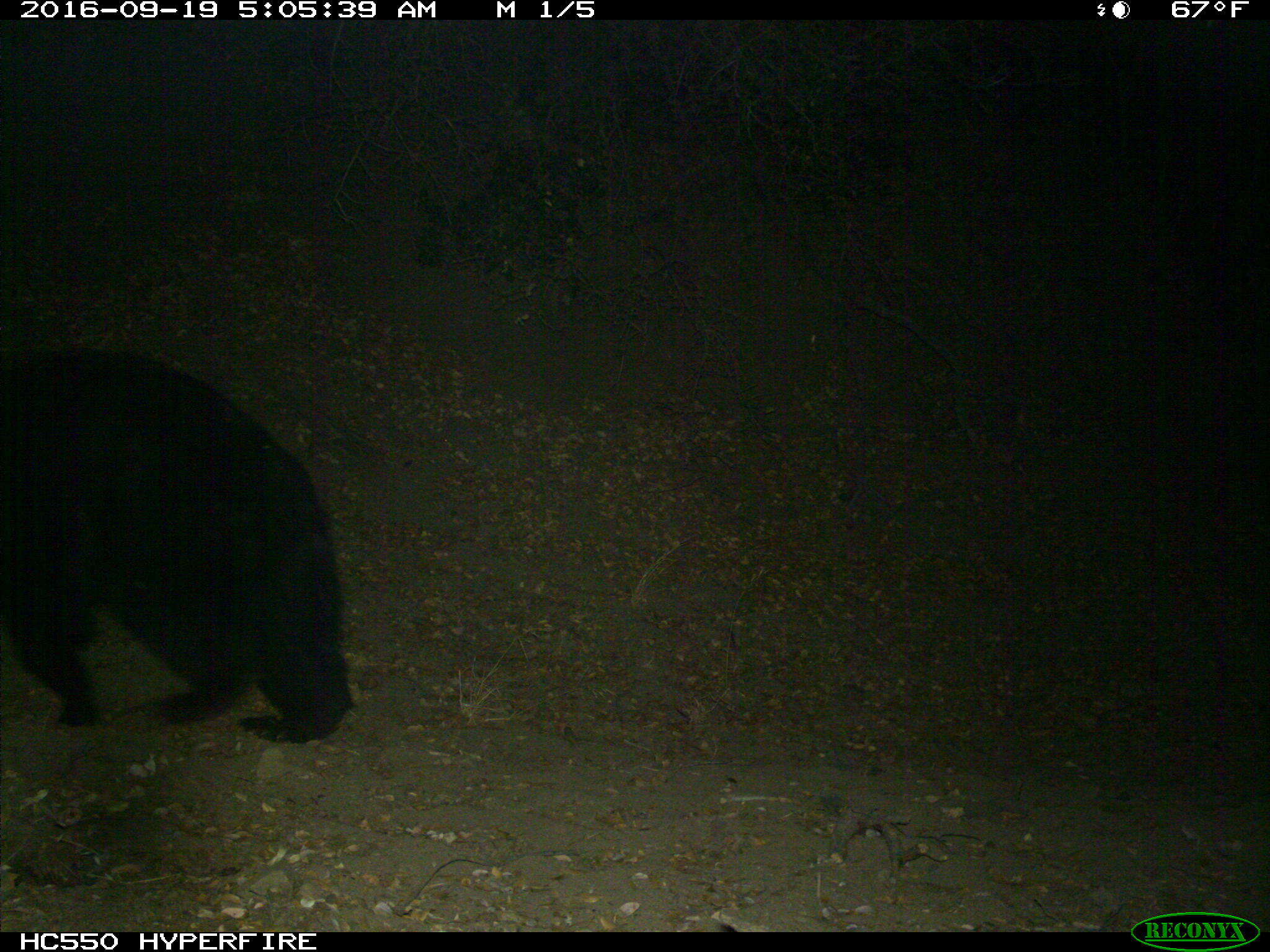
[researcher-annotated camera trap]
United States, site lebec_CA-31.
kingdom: Animalia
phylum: Chordata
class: Mammalia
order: Carnivora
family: Ursidae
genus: Ursus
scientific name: Ursus americanus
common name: american black bear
Ursus americanus (american black bear).